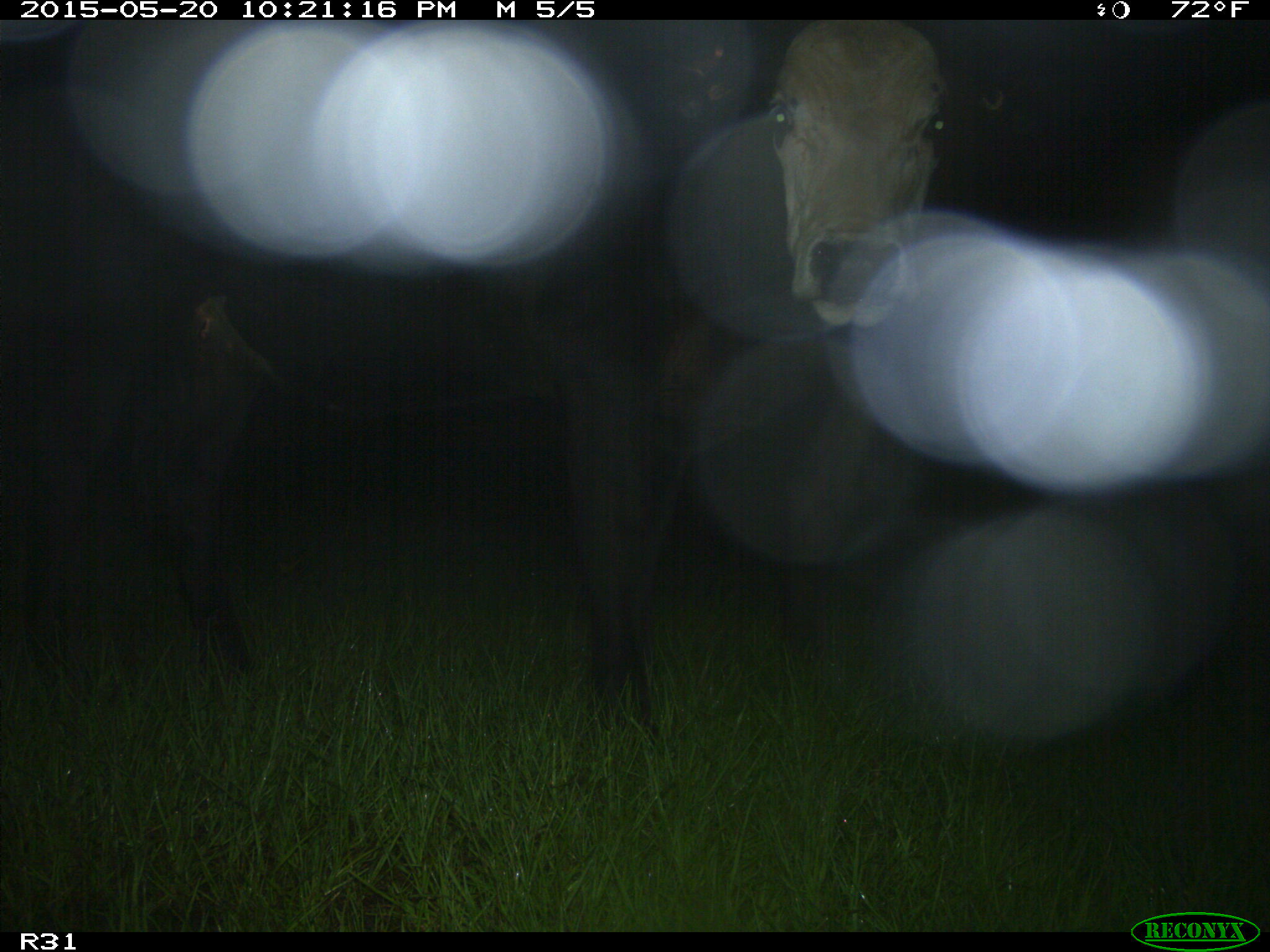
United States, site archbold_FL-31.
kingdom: Animalia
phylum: Chordata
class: Mammalia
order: Artiodactyla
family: Bovidae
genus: Bos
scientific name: Bos taurus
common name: domestic cow